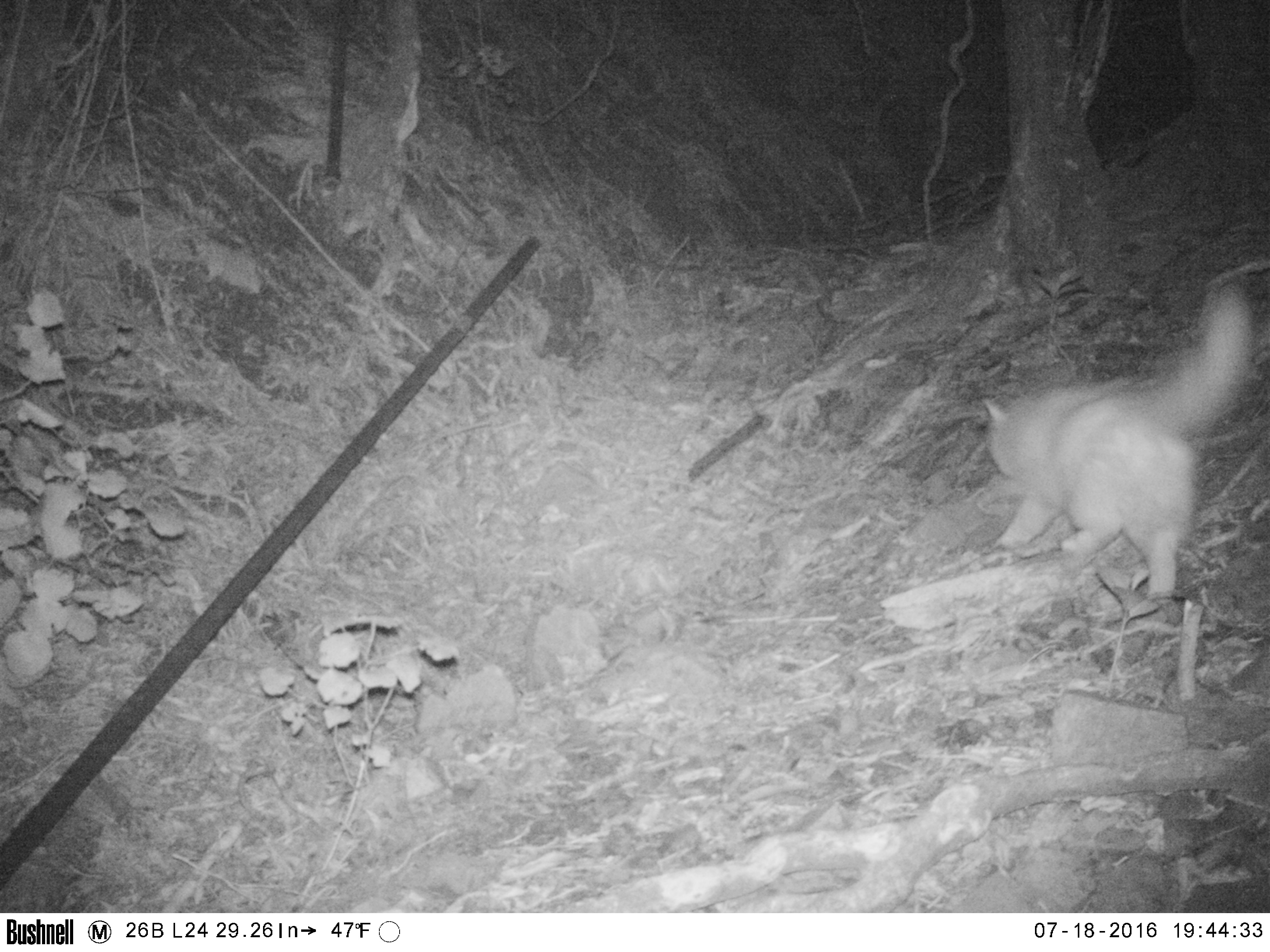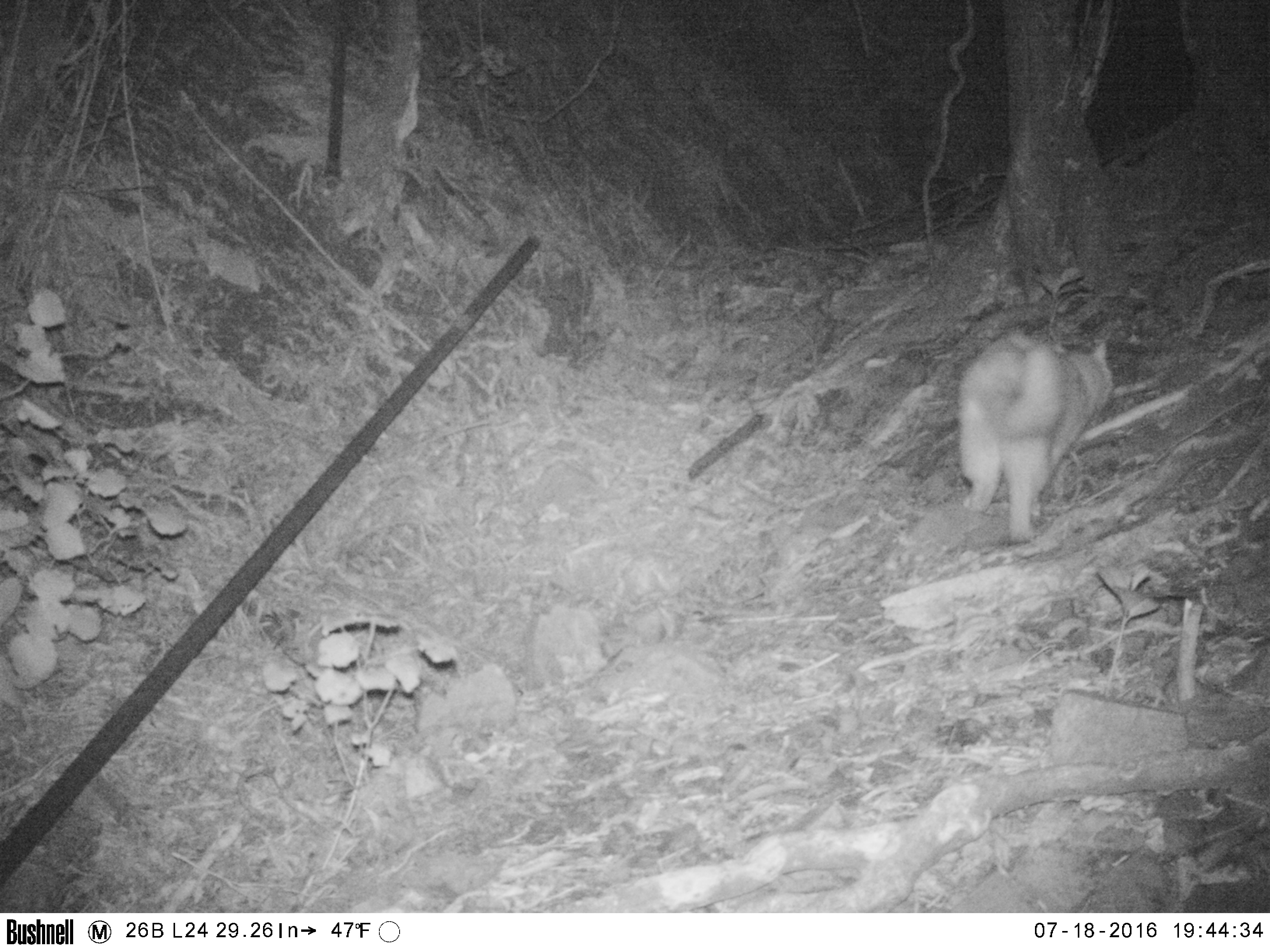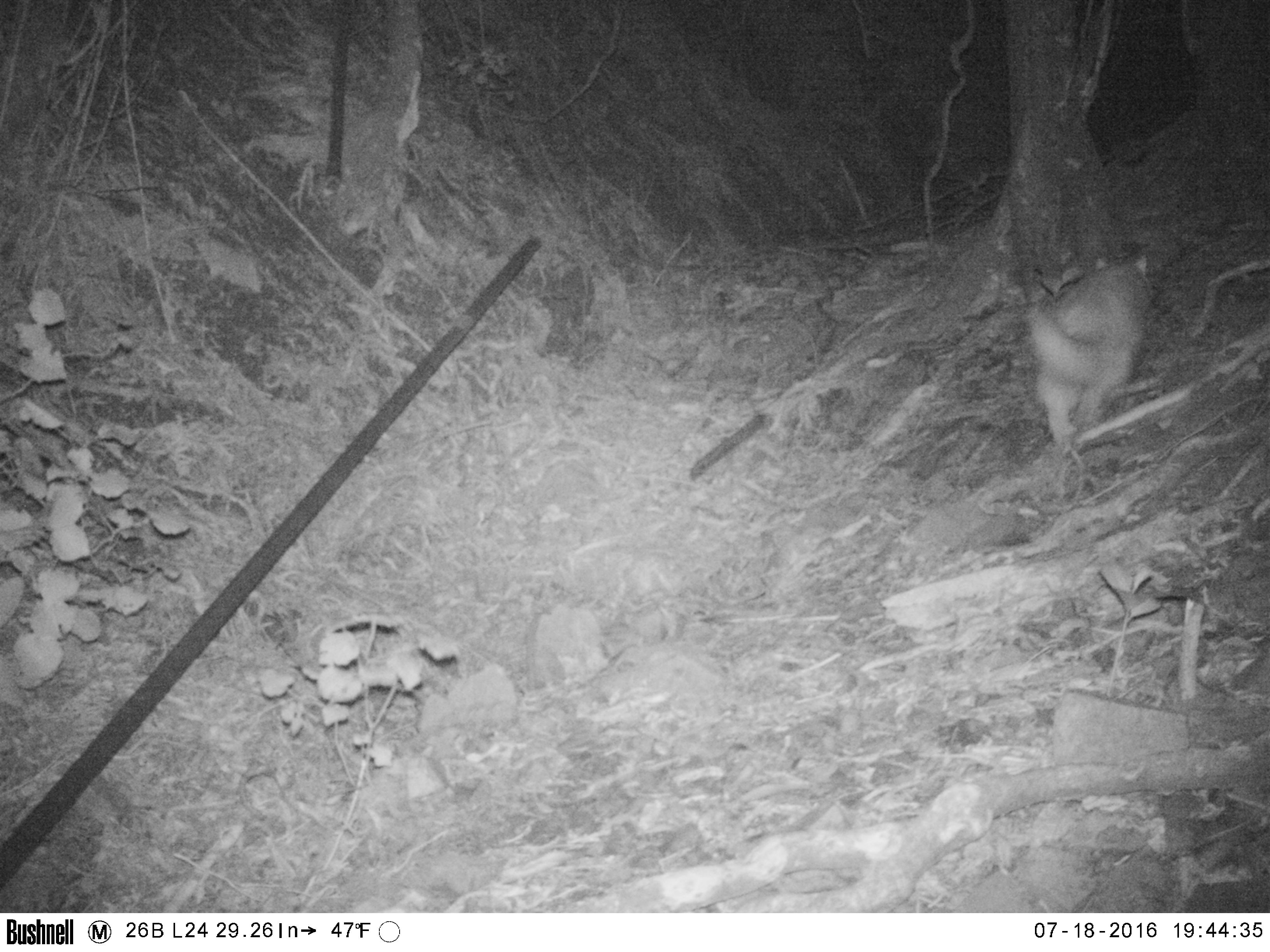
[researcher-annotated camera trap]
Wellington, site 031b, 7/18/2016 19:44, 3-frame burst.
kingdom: Animalia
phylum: Chordata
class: Mammalia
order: Carnivora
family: Felidae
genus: Felis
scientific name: Felis catus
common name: cat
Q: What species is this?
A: Cat (Felis catus).